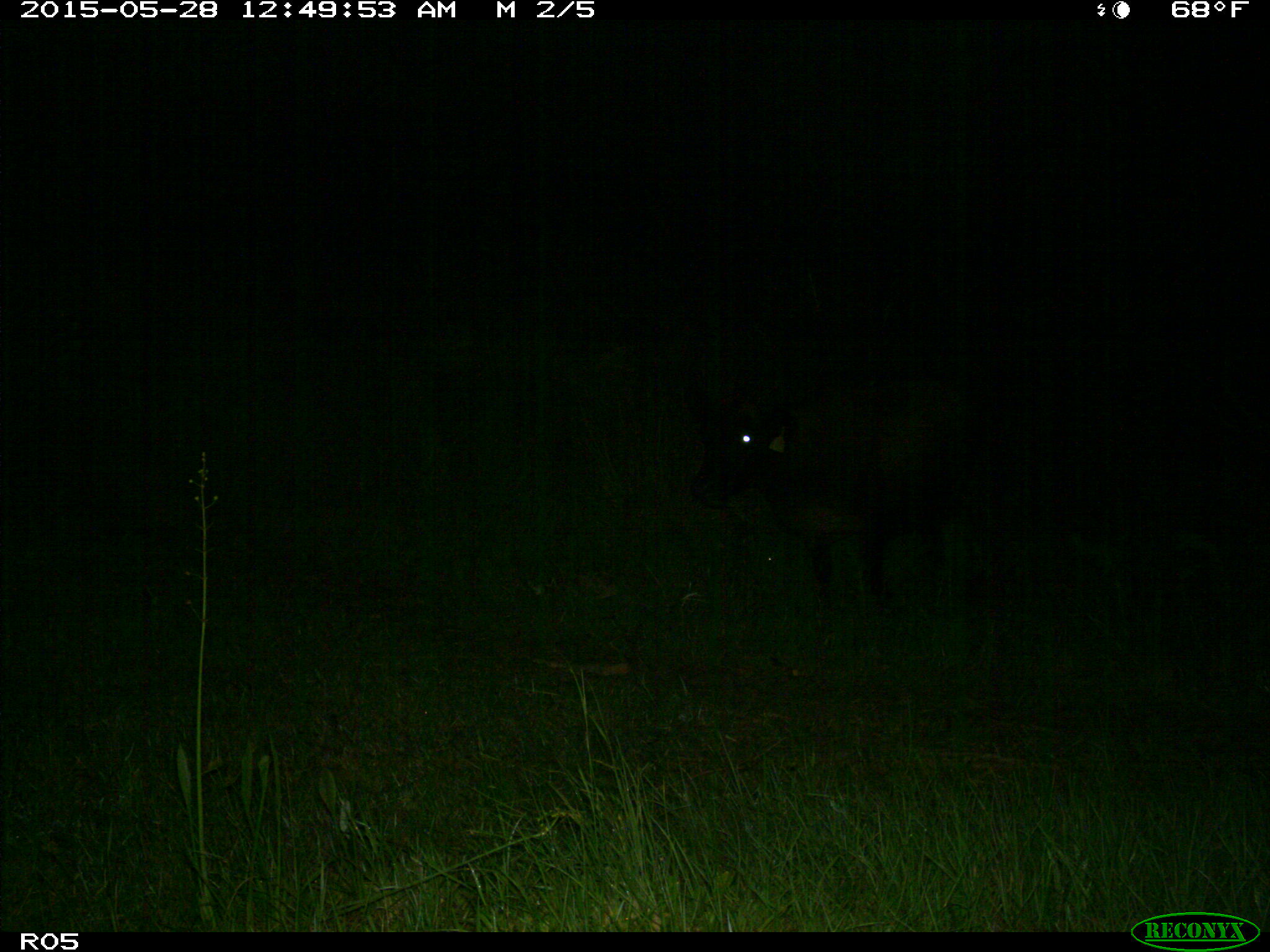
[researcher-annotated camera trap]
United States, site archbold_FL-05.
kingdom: Animalia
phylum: Chordata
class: Mammalia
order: Artiodactyla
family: Bovidae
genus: Bos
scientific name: Bos taurus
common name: domestic cow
Bos taurus (domestic cow).